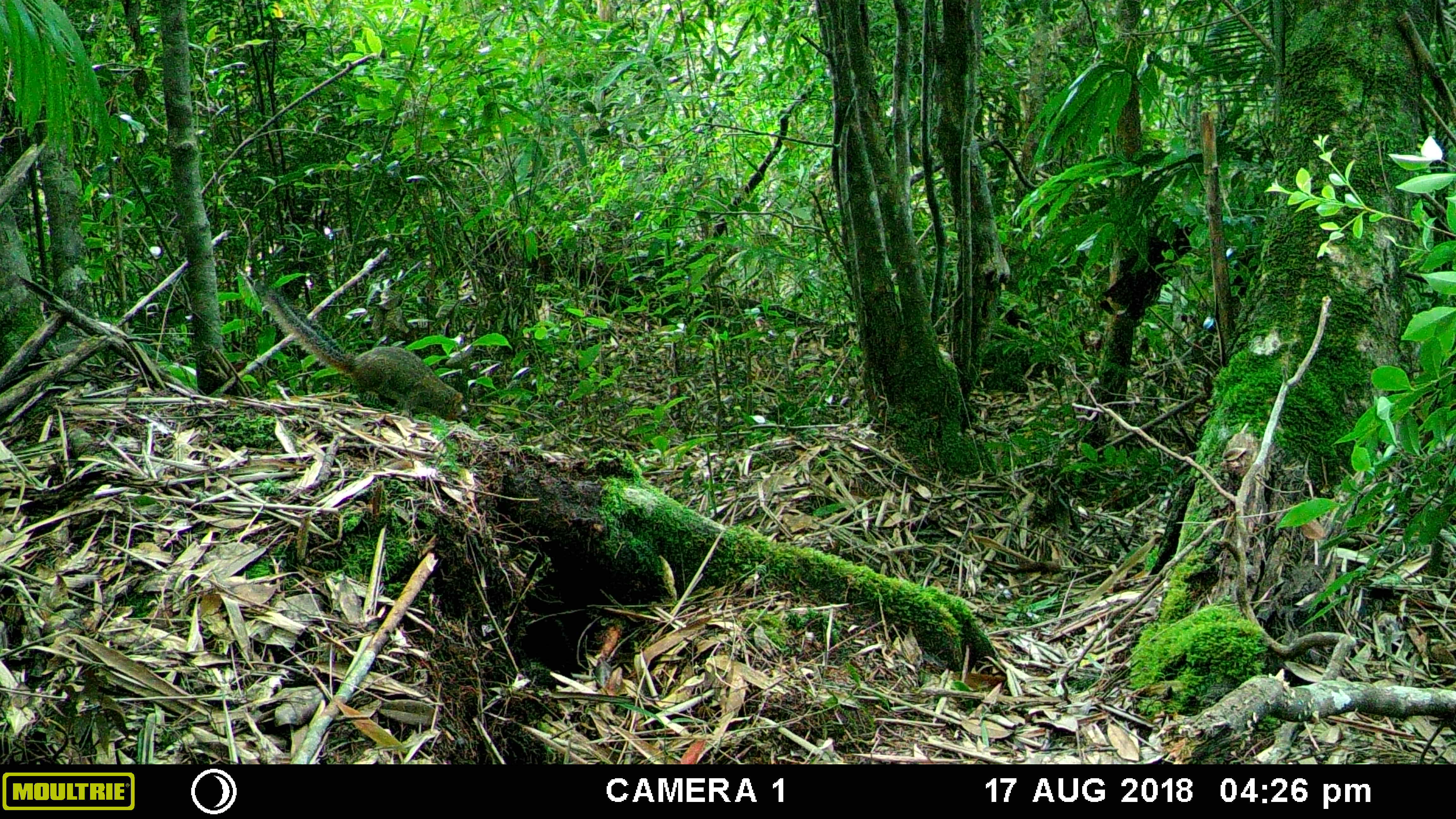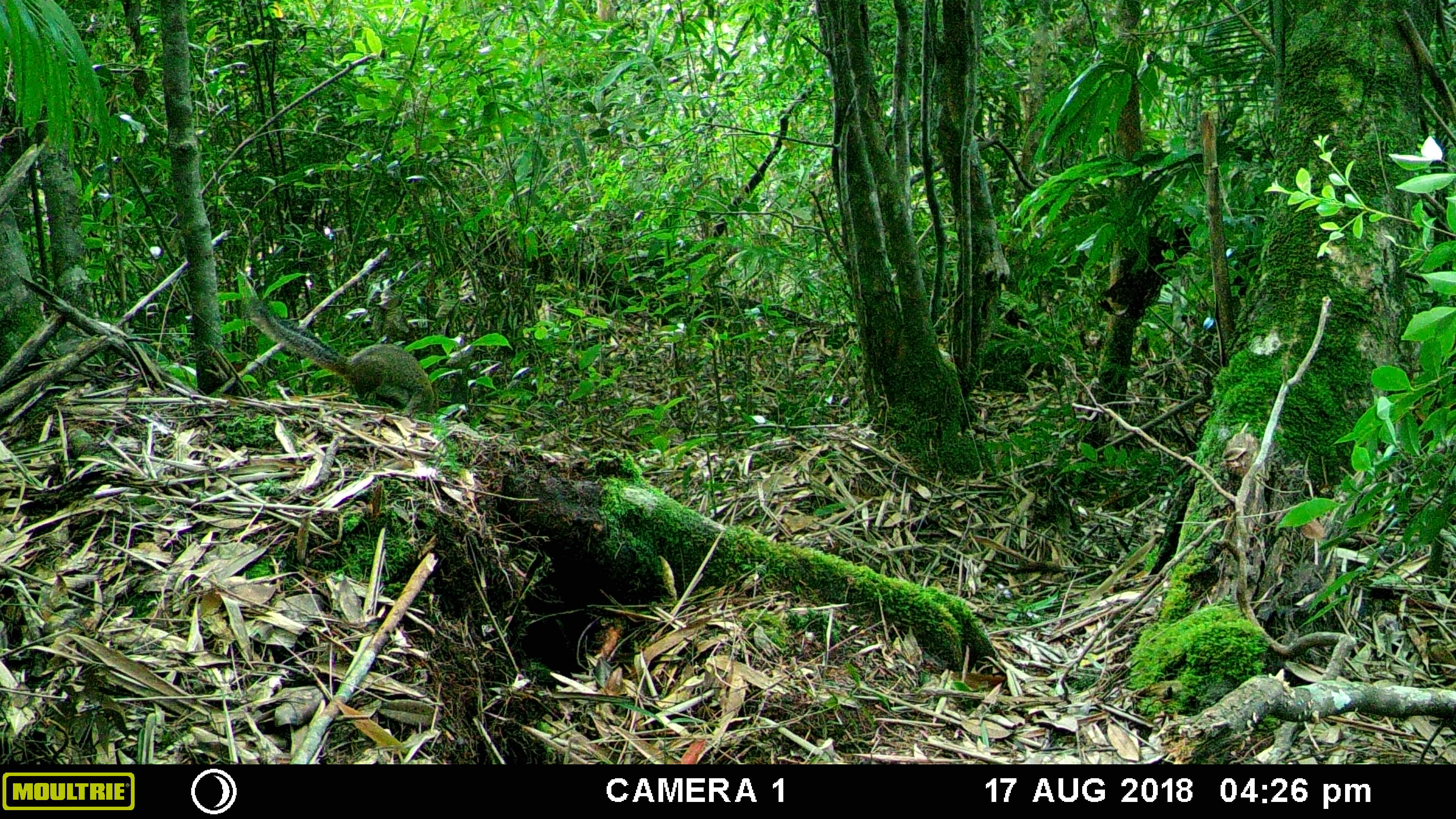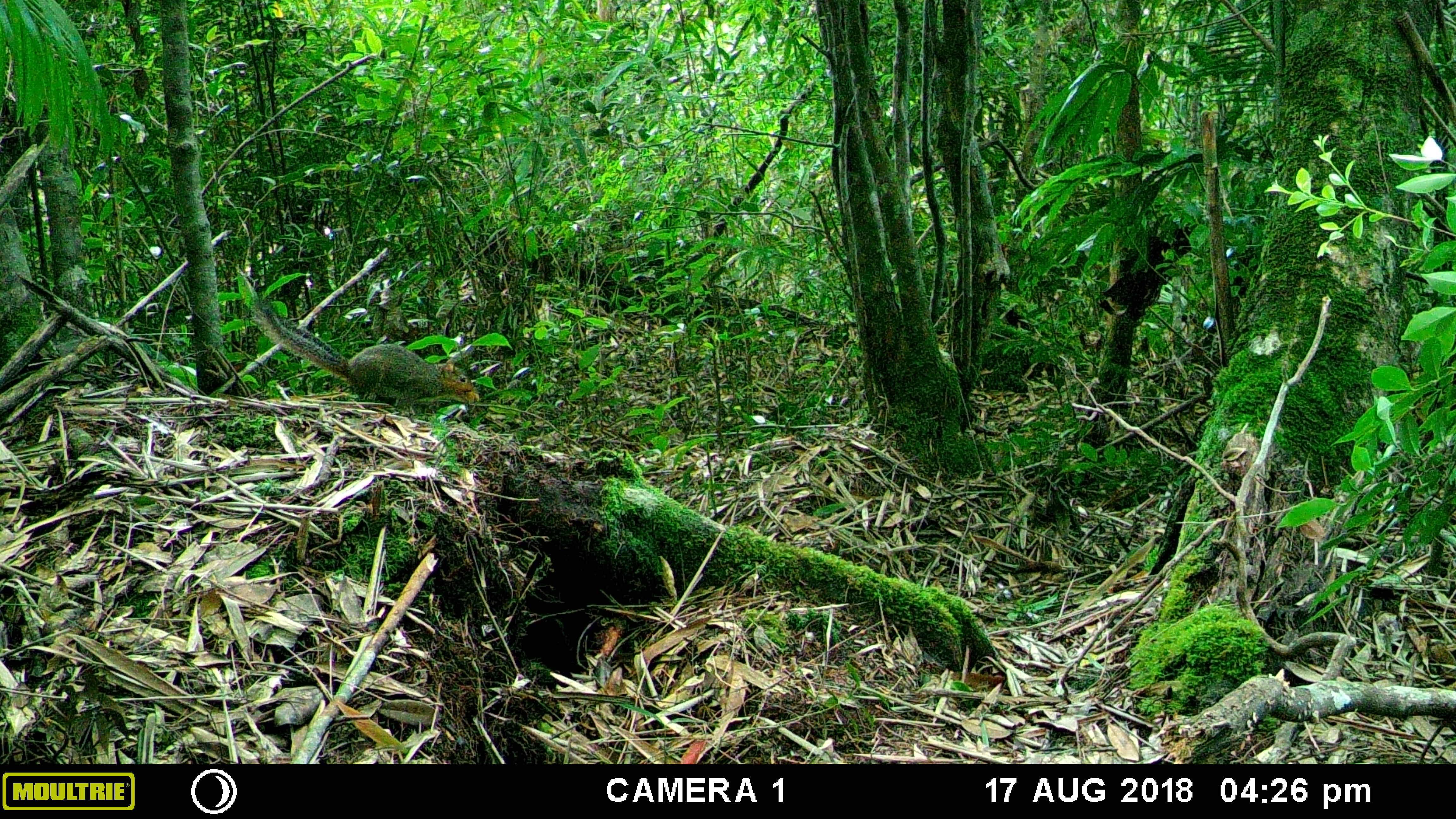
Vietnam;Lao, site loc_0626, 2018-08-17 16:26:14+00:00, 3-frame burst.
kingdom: Animalia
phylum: Chordata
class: Mammalia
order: Rodentia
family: Sciuridae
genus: Dremomys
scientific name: Dremomys rufigenis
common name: red-cheeked squirrel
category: red cheeked squirrel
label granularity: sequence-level